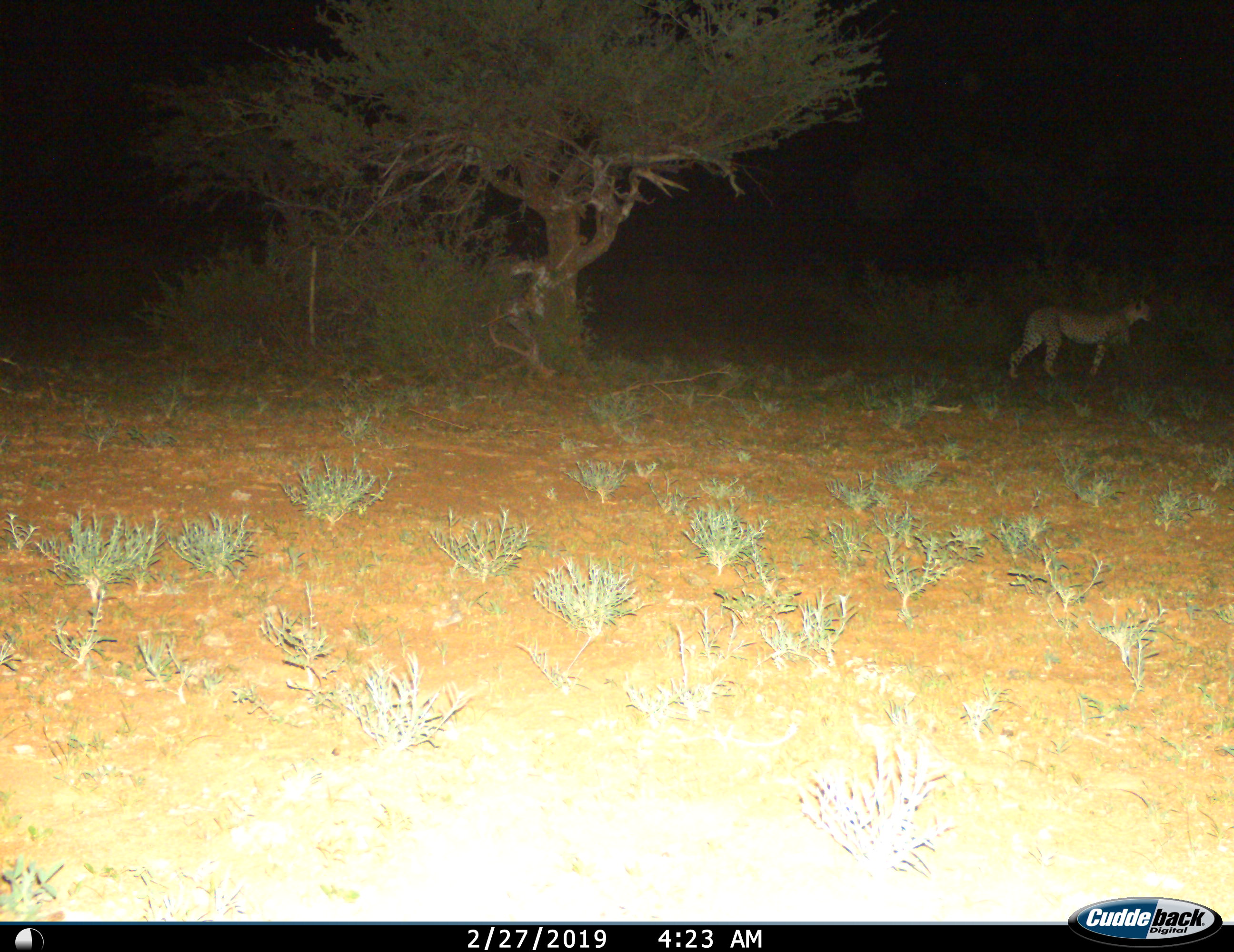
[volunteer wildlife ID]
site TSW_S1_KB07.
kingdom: Animalia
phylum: Chordata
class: Mammalia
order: Carnivora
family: Felidae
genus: Acinonyx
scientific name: Acinonyx jubatus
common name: cheetah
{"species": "cheetah (Acinonyx jubatus)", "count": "1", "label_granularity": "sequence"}